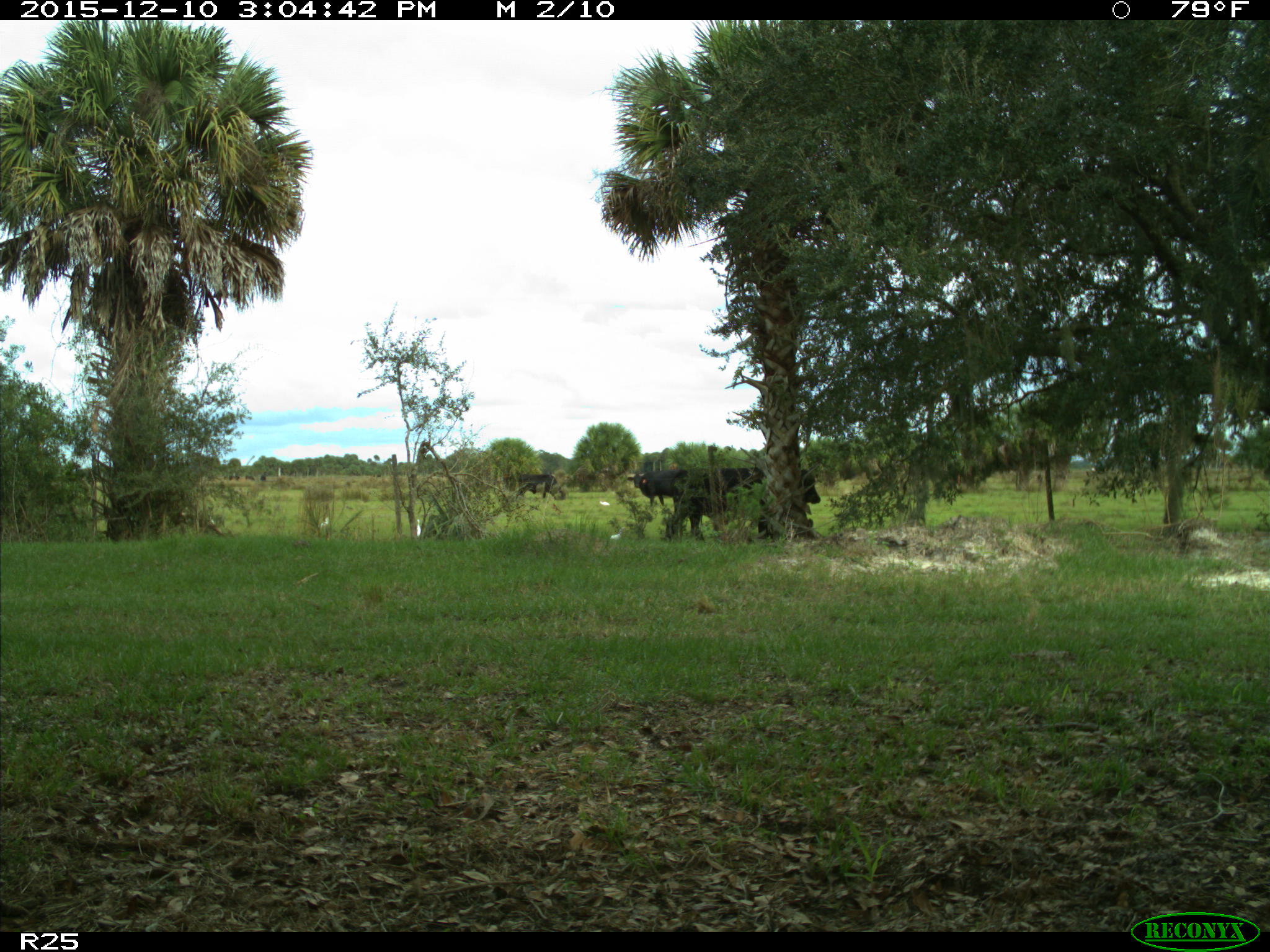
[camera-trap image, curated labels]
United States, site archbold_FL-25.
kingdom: Animalia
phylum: Chordata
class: Mammalia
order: Artiodactyla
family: Bovidae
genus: Bos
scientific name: Bos taurus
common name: domestic cow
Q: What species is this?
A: Bos taurus (domestic cow).